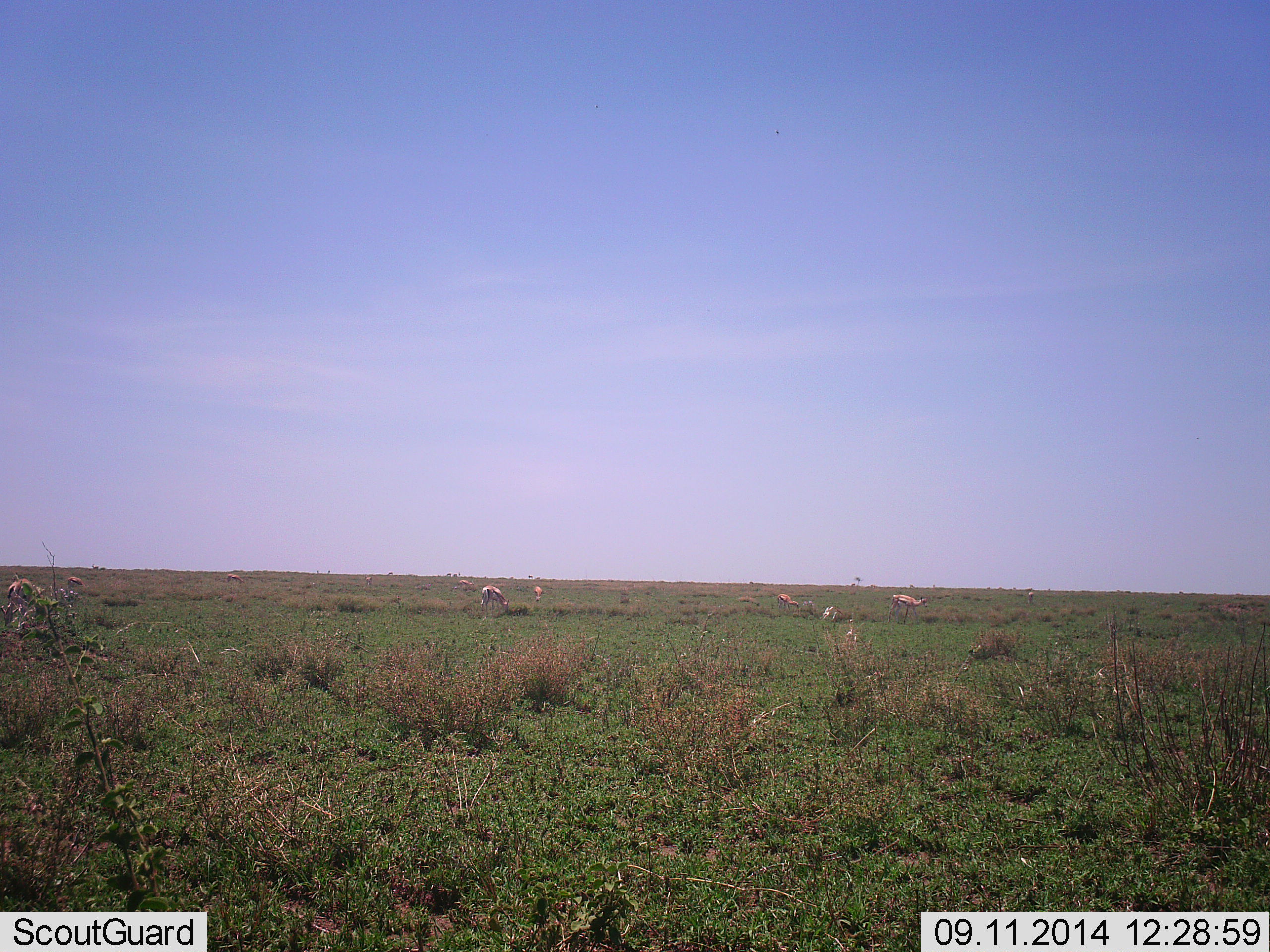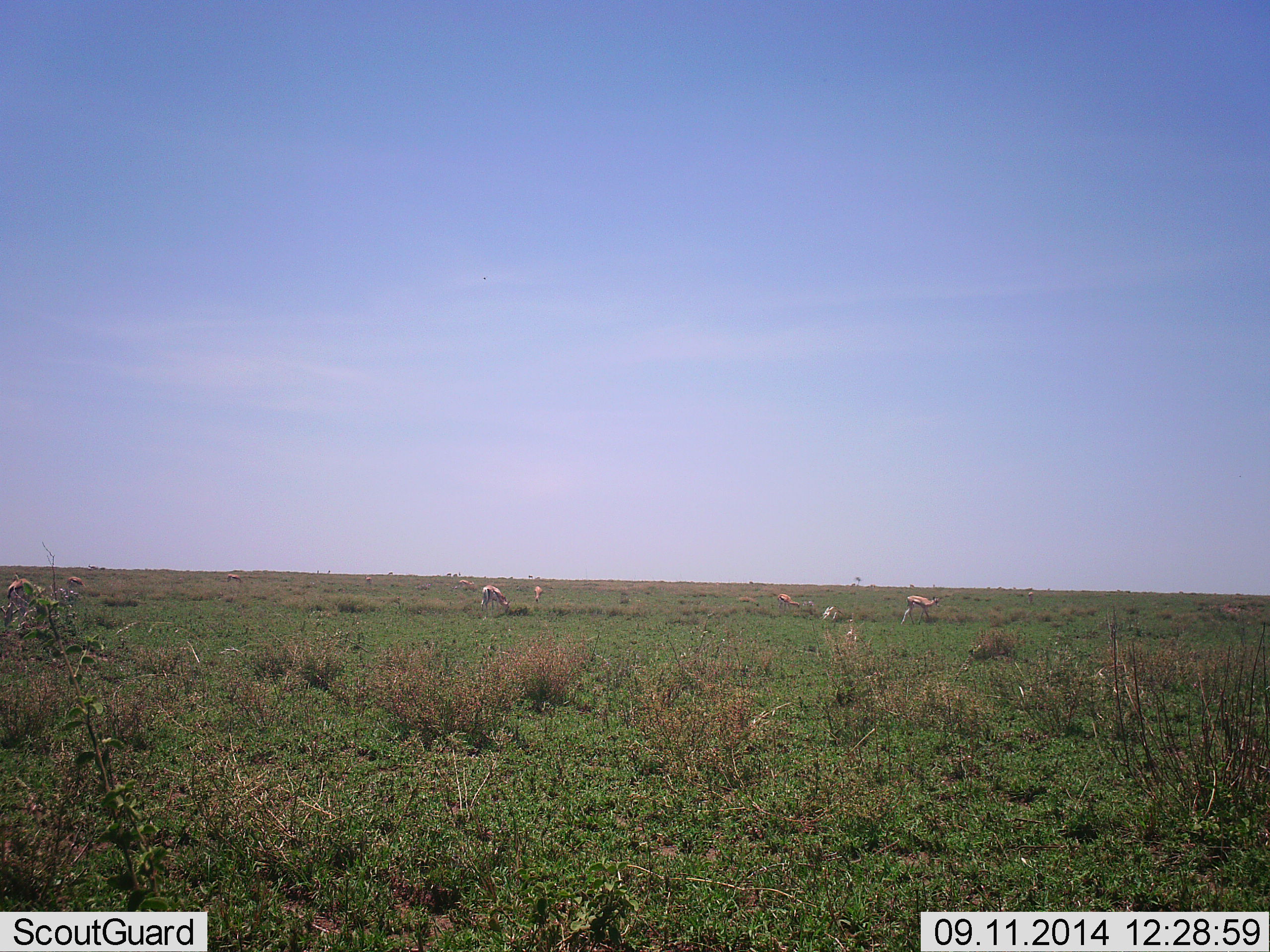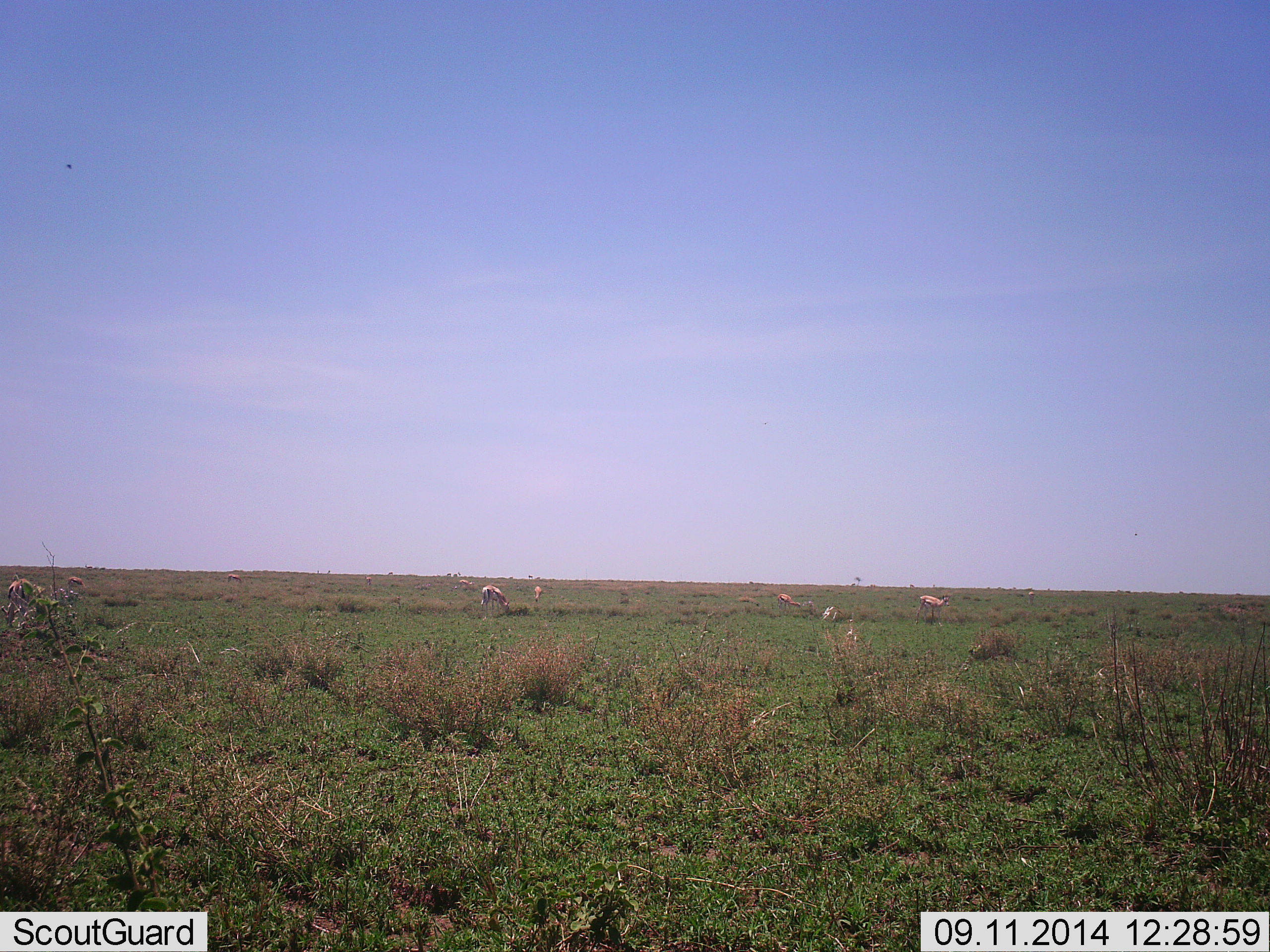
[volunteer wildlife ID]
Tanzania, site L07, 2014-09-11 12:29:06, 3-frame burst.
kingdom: Animalia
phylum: Chordata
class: Mammalia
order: Artiodactyla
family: Bovidae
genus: Eudorcas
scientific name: Eudorcas thomsonii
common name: thomson's gazelle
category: gazellethomsons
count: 8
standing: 50%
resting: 10%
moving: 30%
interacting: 0%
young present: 0%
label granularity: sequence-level